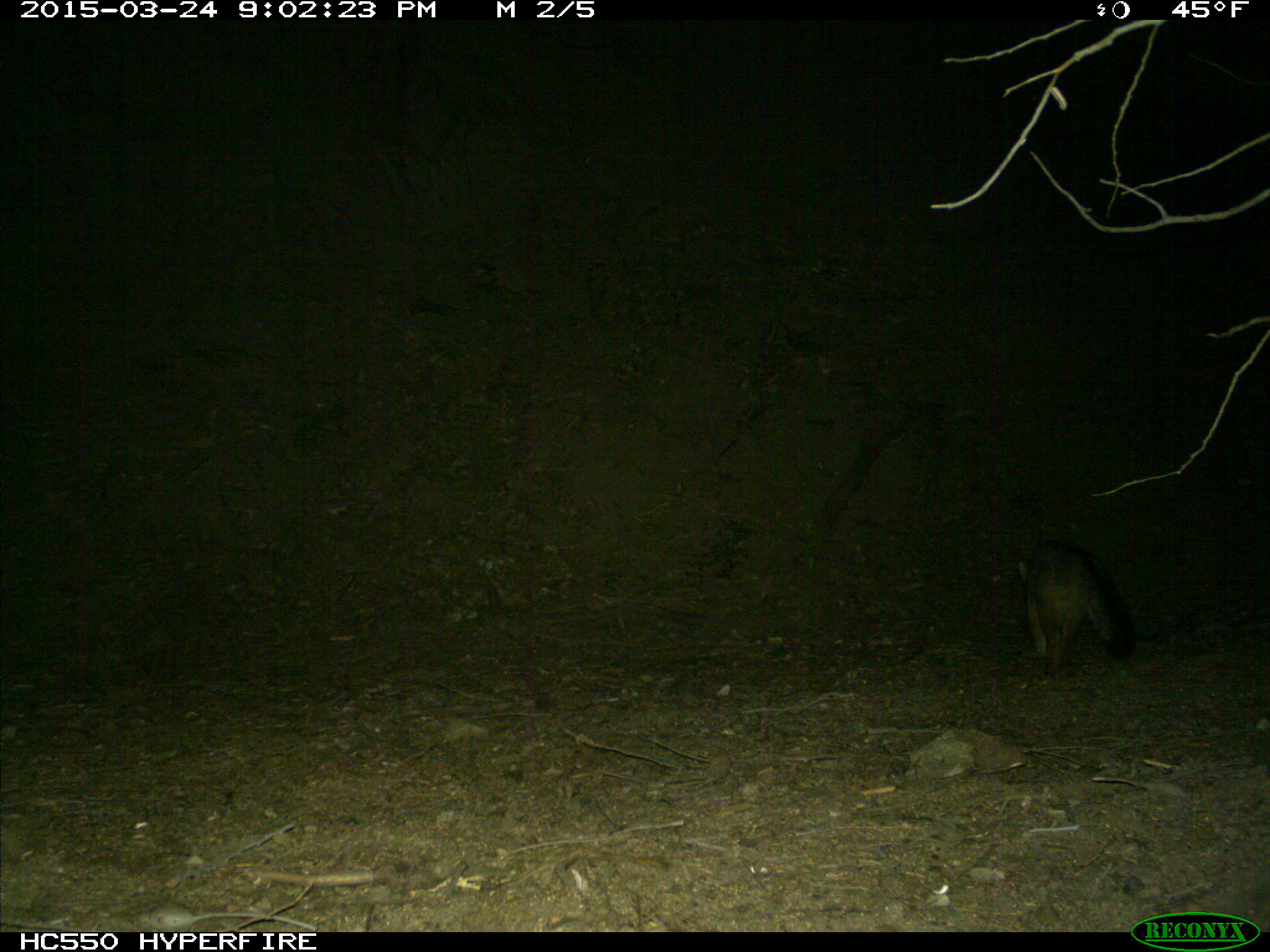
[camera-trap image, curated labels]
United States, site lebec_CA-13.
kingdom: Animalia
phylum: Chordata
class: Mammalia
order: Carnivora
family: Canidae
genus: Urocyon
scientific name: Urocyon cinereoargenteus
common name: gray fox